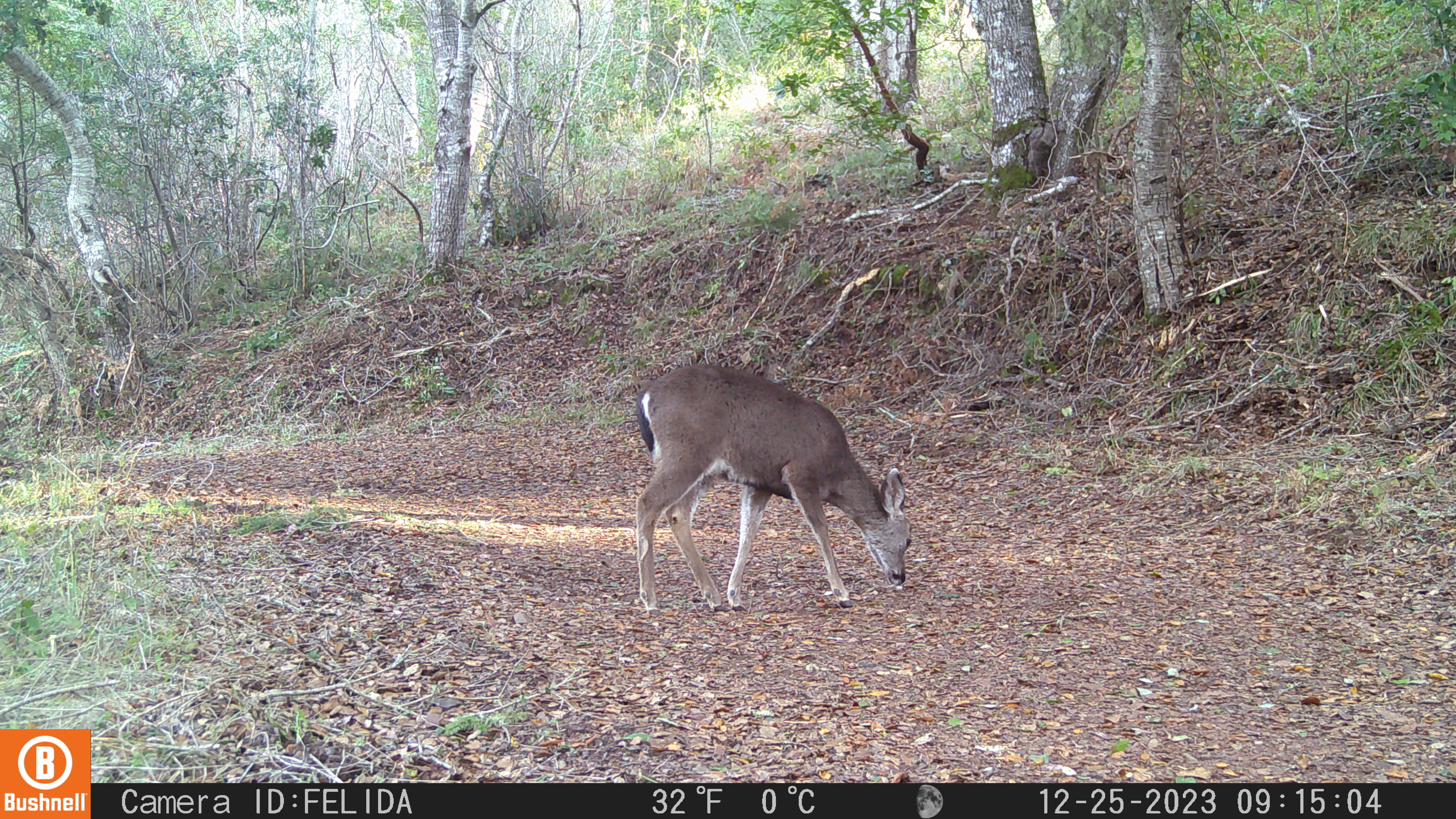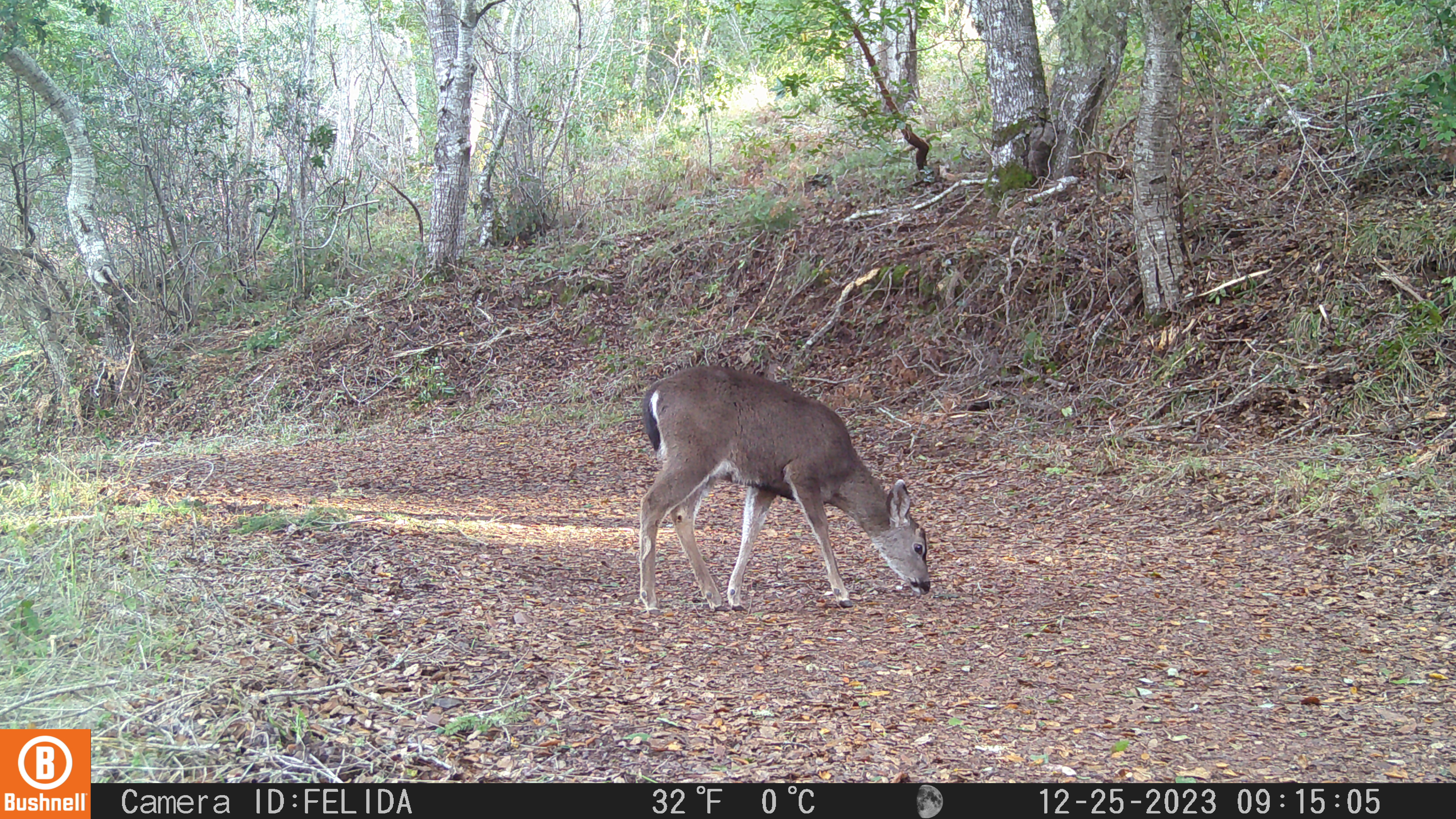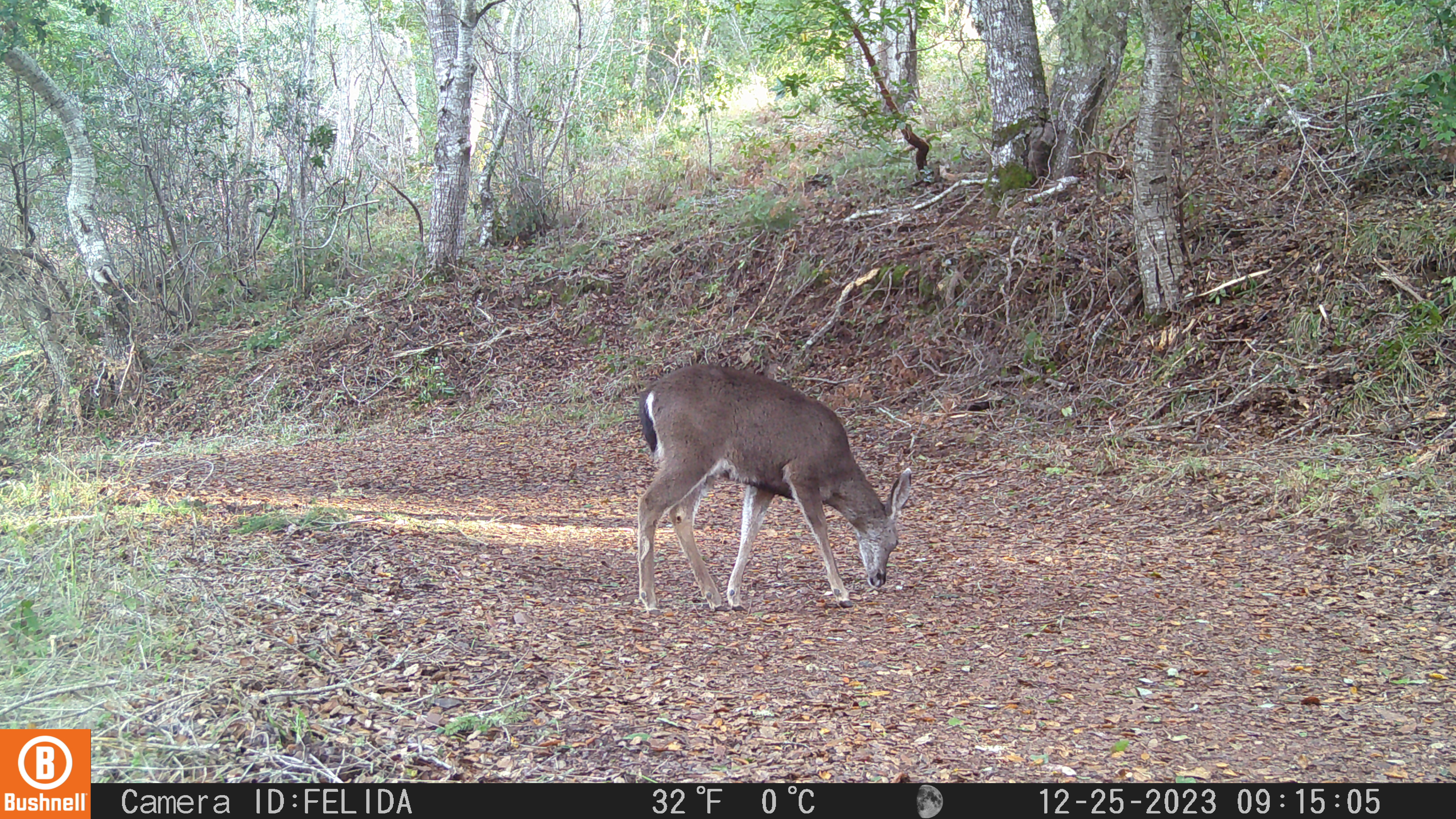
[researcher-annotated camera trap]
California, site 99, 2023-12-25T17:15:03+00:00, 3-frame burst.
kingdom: Animalia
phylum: Chordata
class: Mammalia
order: Artiodactyla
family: Cervidae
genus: Odocoileus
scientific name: Odocoileus hemionus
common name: mule deer